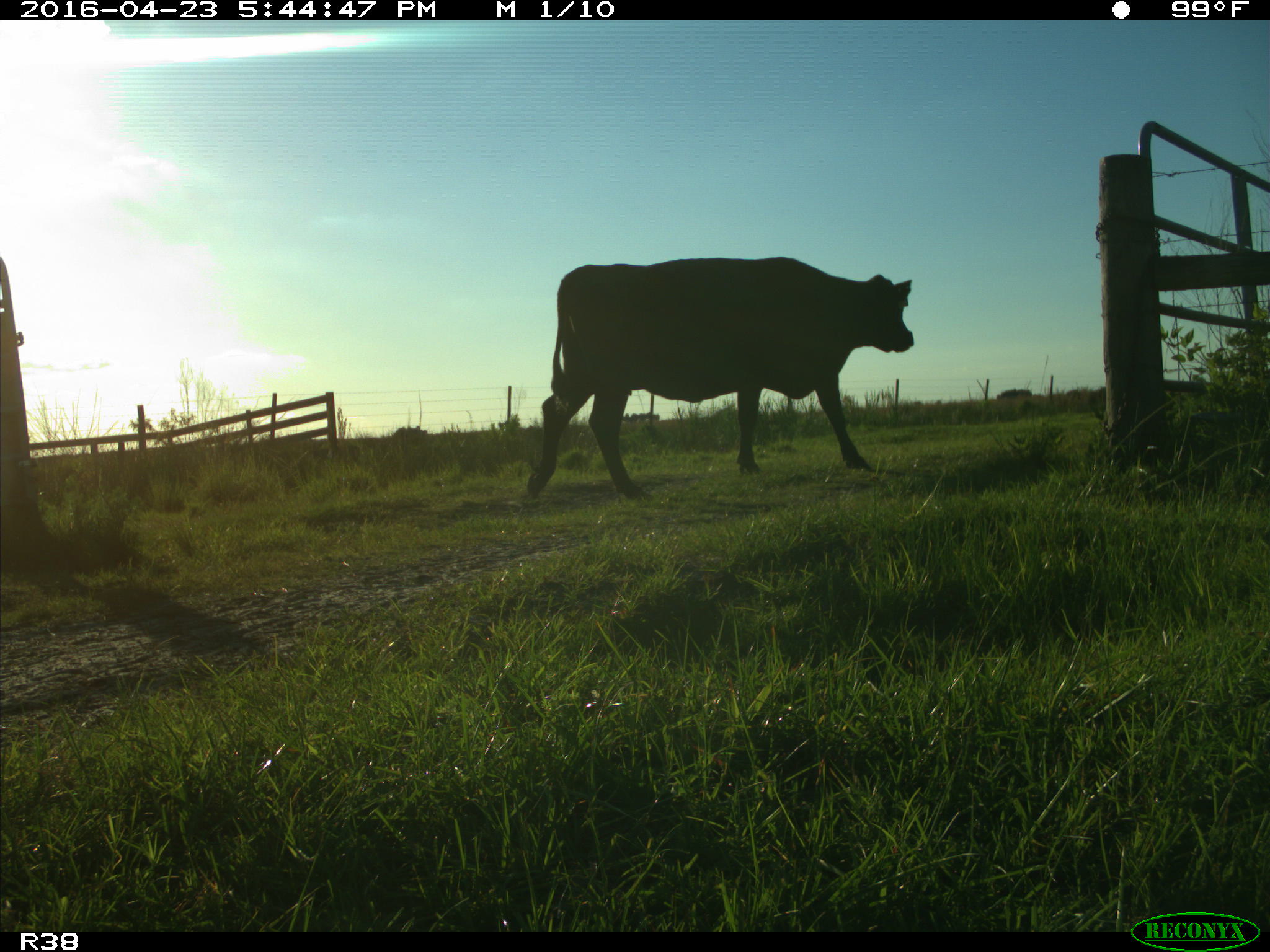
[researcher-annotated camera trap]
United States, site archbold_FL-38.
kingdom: Animalia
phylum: Chordata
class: Mammalia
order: Artiodactyla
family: Bovidae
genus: Bos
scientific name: Bos taurus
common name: domestic cow